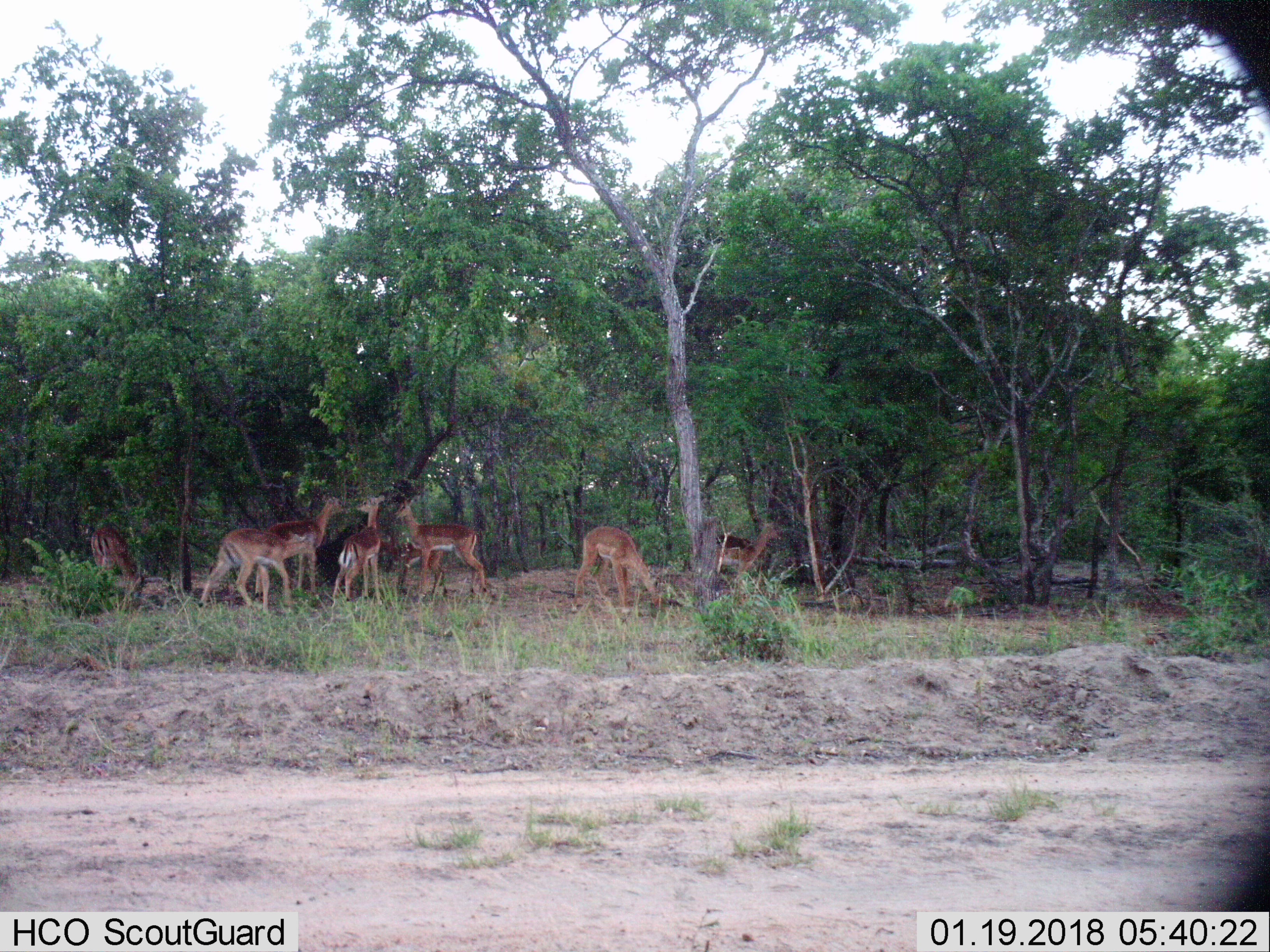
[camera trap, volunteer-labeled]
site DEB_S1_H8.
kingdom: Animalia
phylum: Chordata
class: Mammalia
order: Artiodactyla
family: Bovidae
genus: Aepyceros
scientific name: Aepyceros melampus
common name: impala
Impala (Aepyceros melampus), count 8. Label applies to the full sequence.